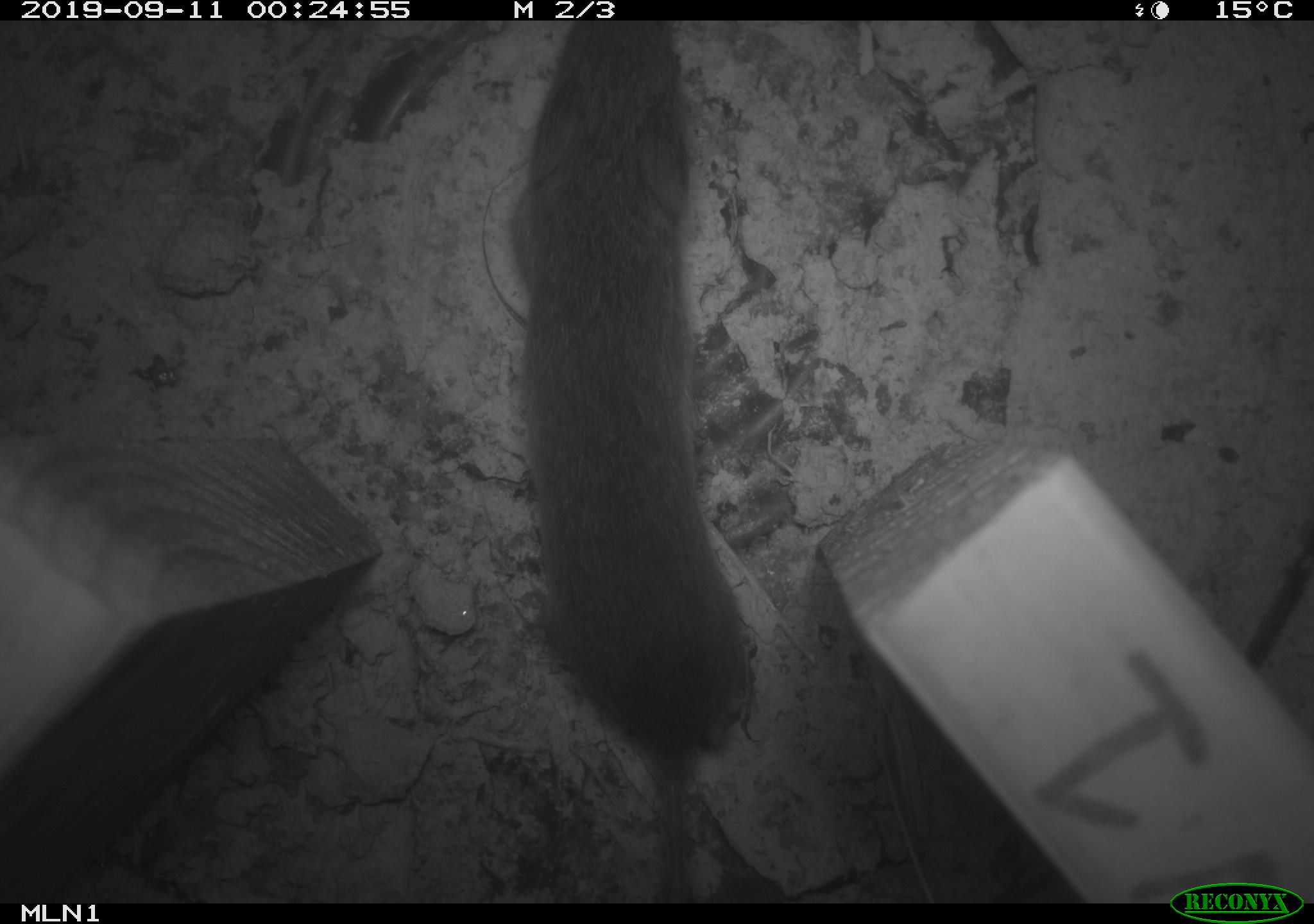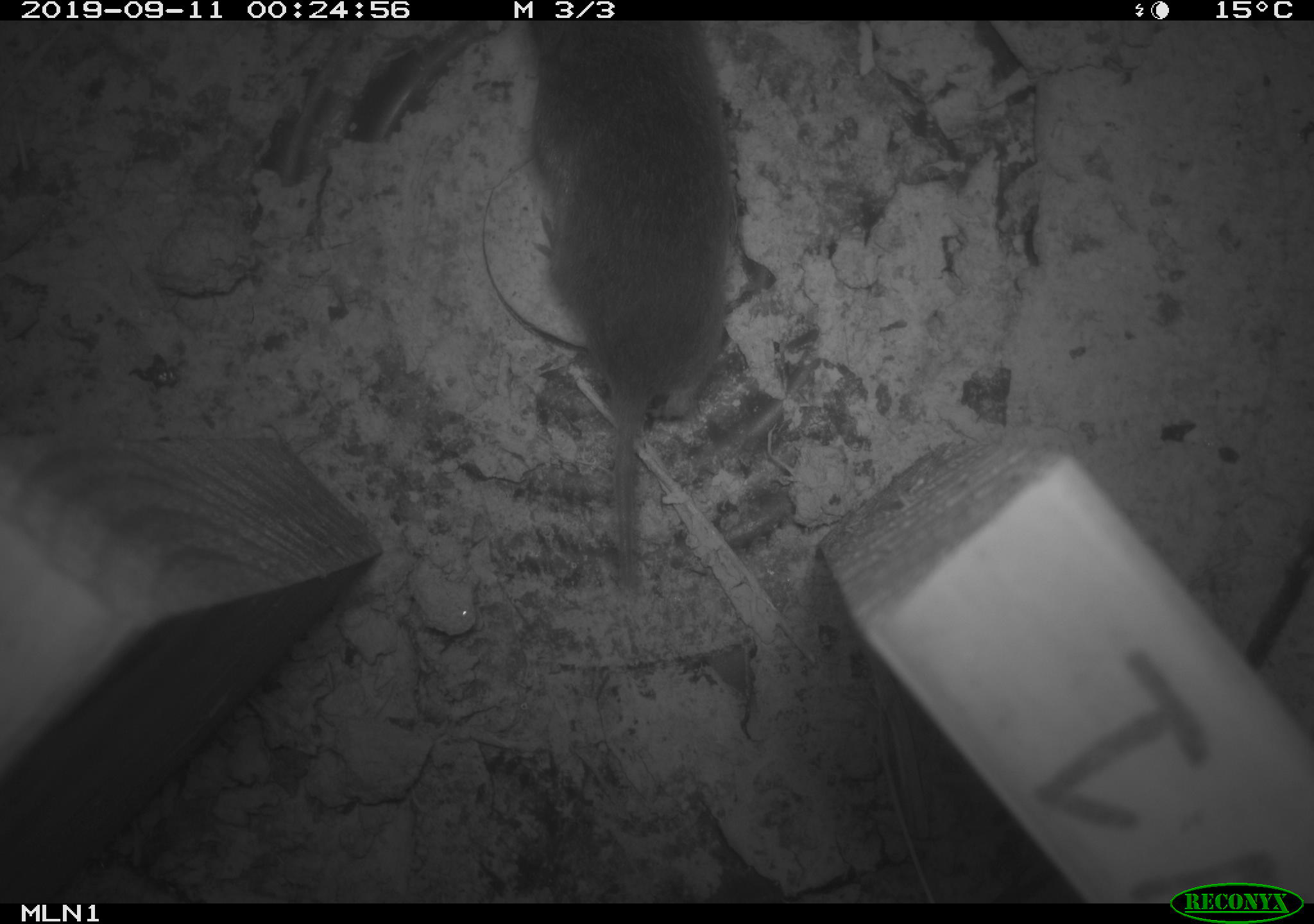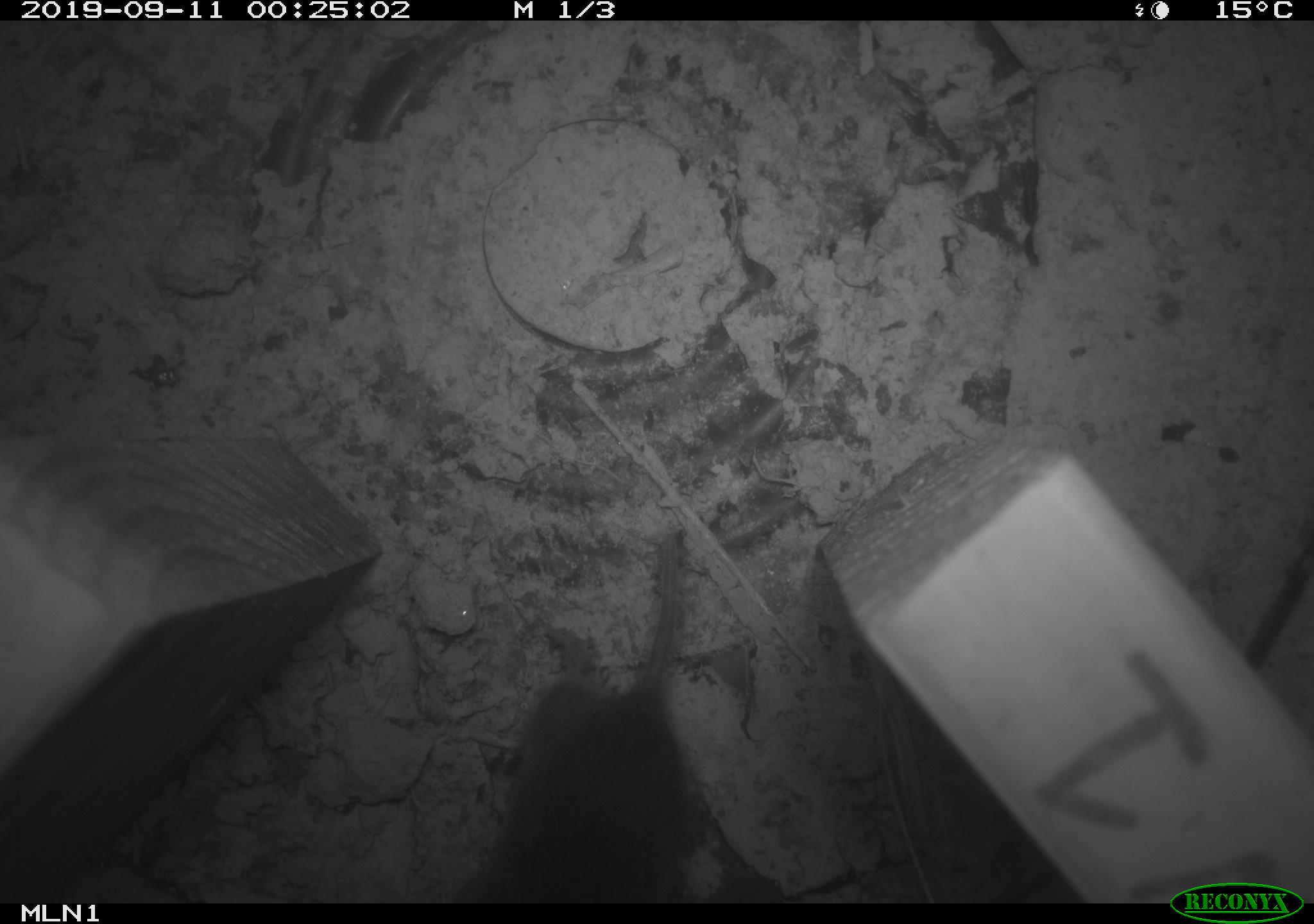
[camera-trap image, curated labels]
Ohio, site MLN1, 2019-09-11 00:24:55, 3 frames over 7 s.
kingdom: Animalia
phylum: Chordata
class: Mammalia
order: Rodentia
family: Cricetidae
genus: Microtus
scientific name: Microtus pennsylvanicus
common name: meadow vole